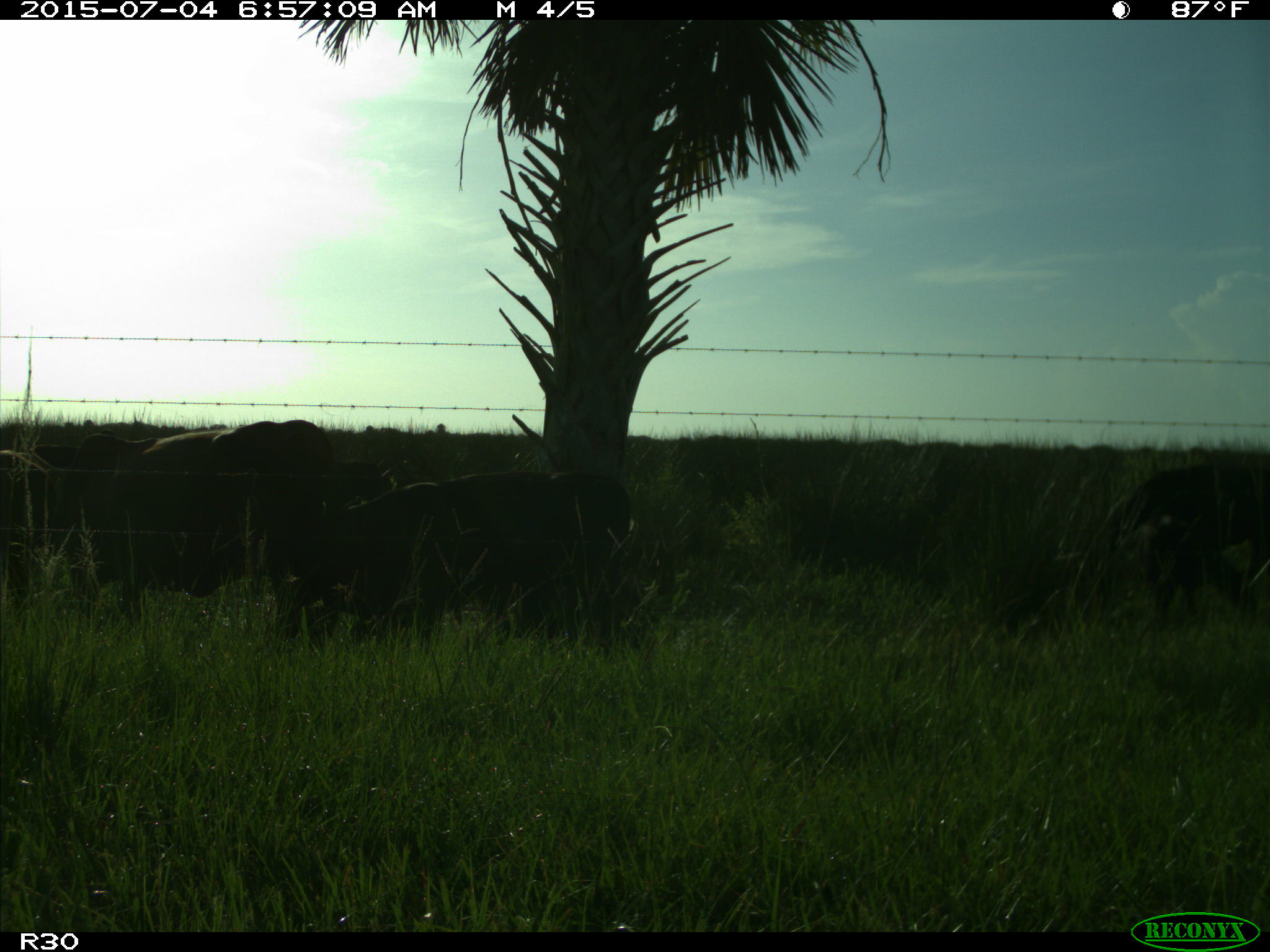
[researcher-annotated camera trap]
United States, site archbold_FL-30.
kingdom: Animalia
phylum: Chordata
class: Mammalia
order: Artiodactyla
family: Bovidae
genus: Bos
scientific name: Bos taurus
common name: domestic cow